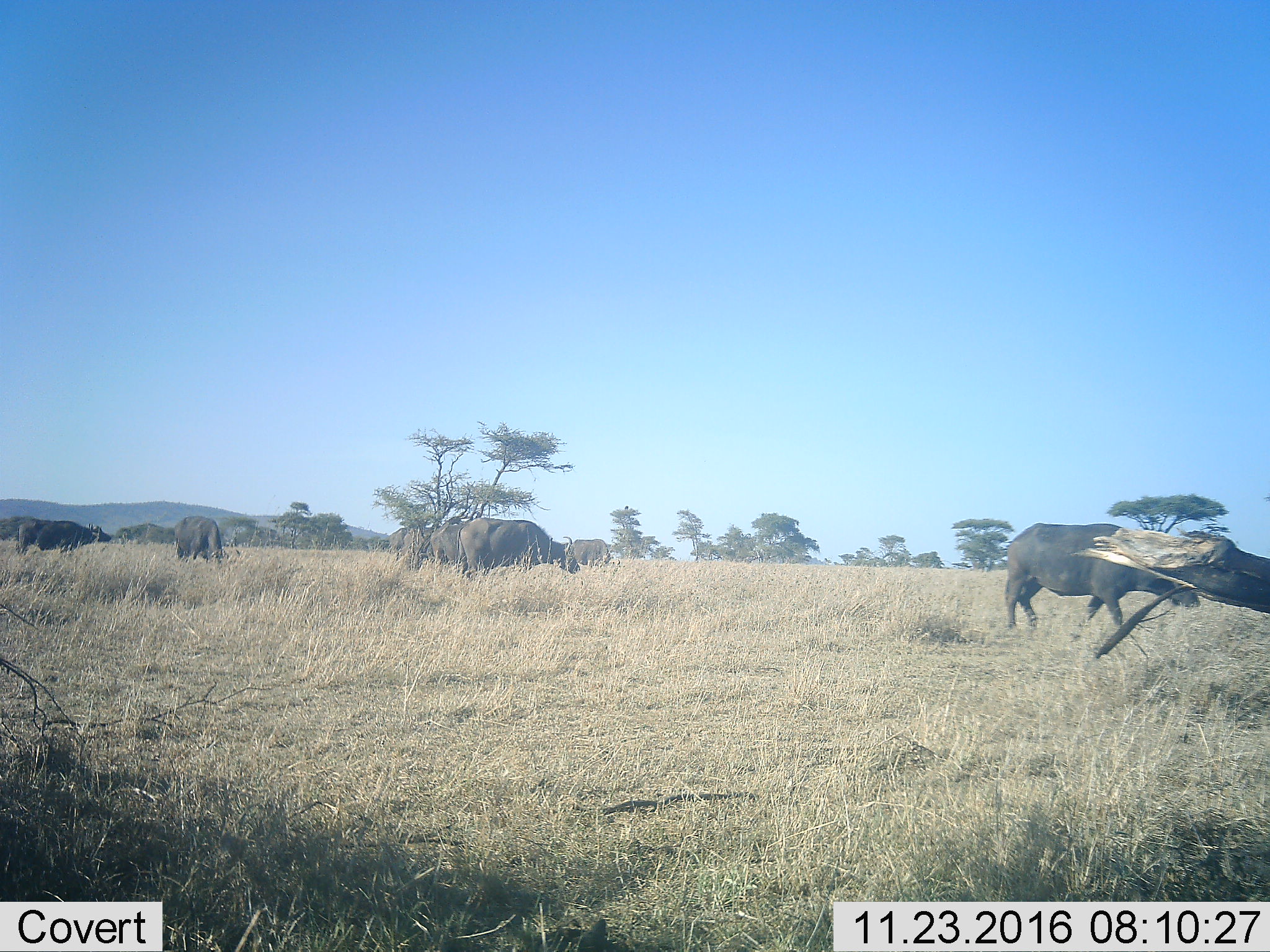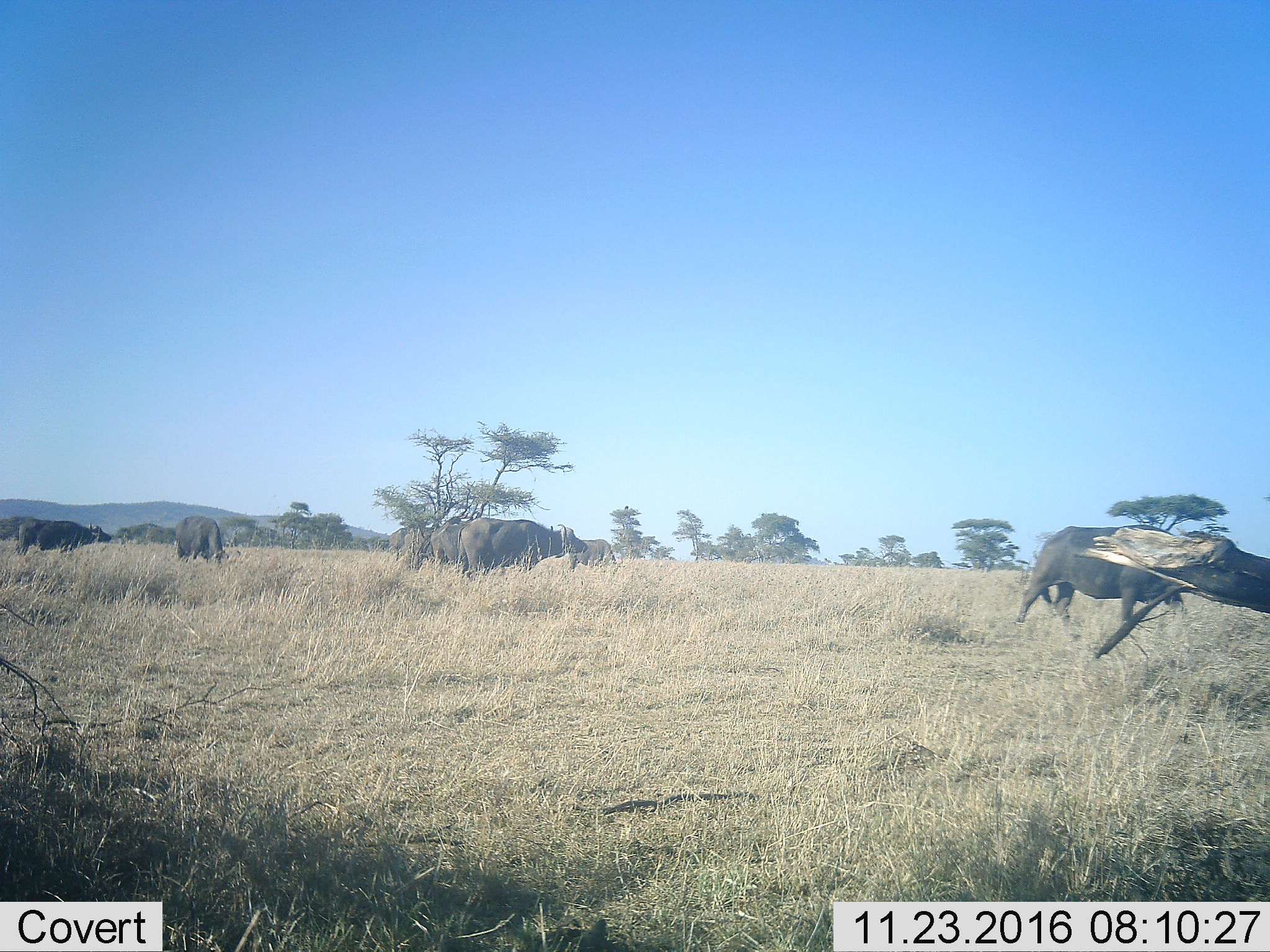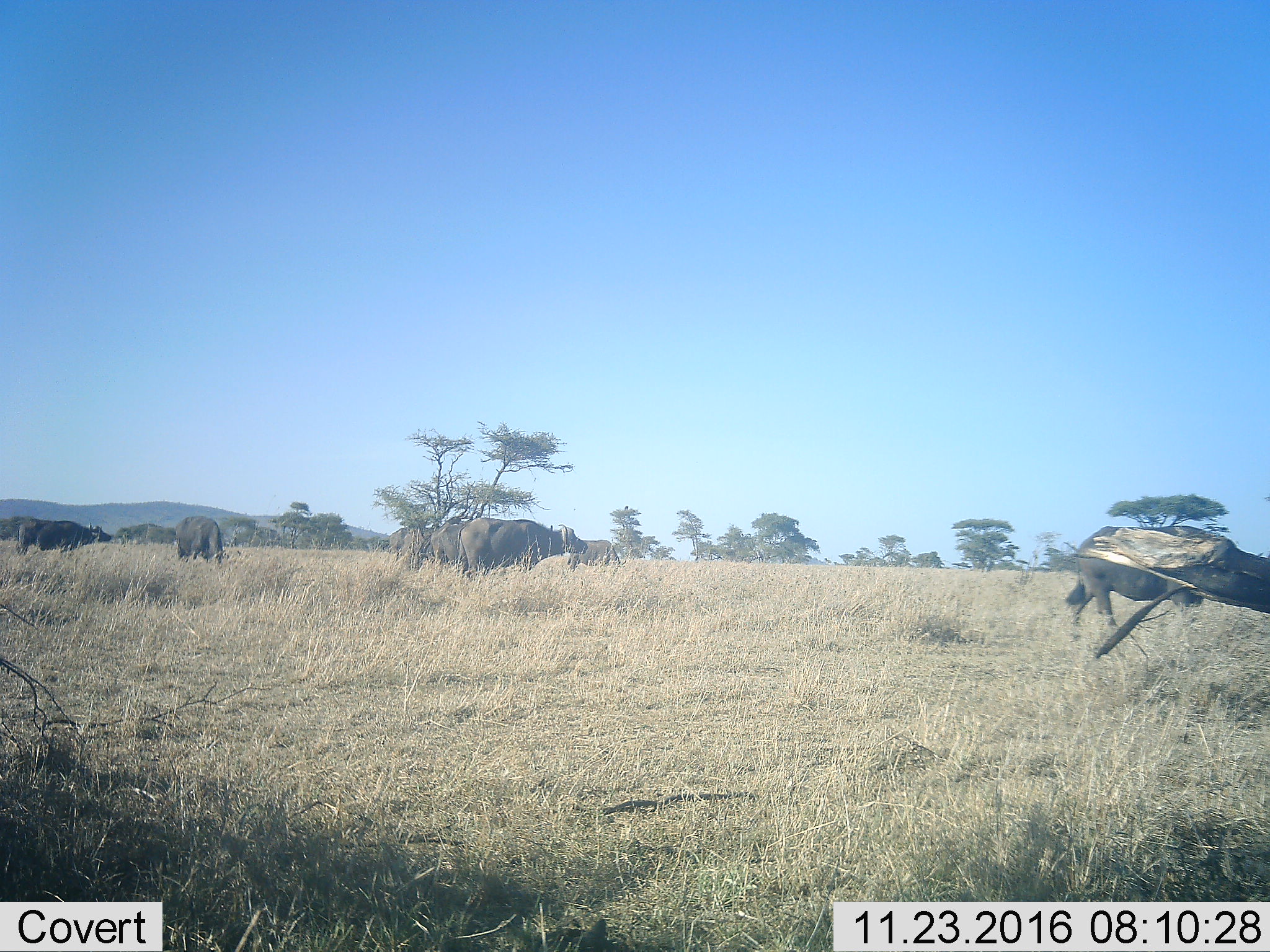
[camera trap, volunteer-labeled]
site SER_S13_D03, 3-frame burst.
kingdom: Animalia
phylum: Chordata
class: Mammalia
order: Artiodactyla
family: Bovidae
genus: Syncerus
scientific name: Syncerus caffer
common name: african buffalo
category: buffalo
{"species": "buffalo (african buffalo) (Syncerus caffer)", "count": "7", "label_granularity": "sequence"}